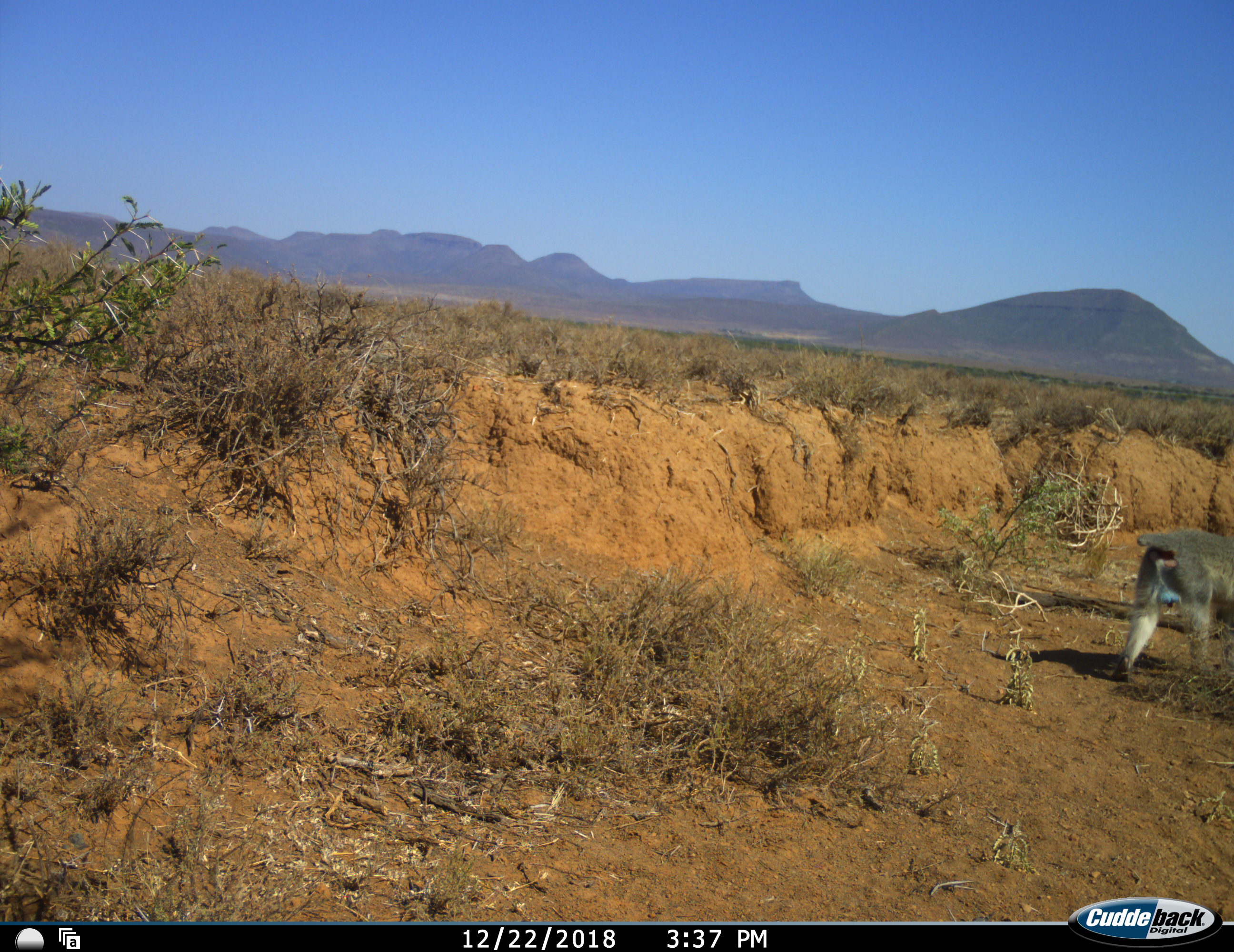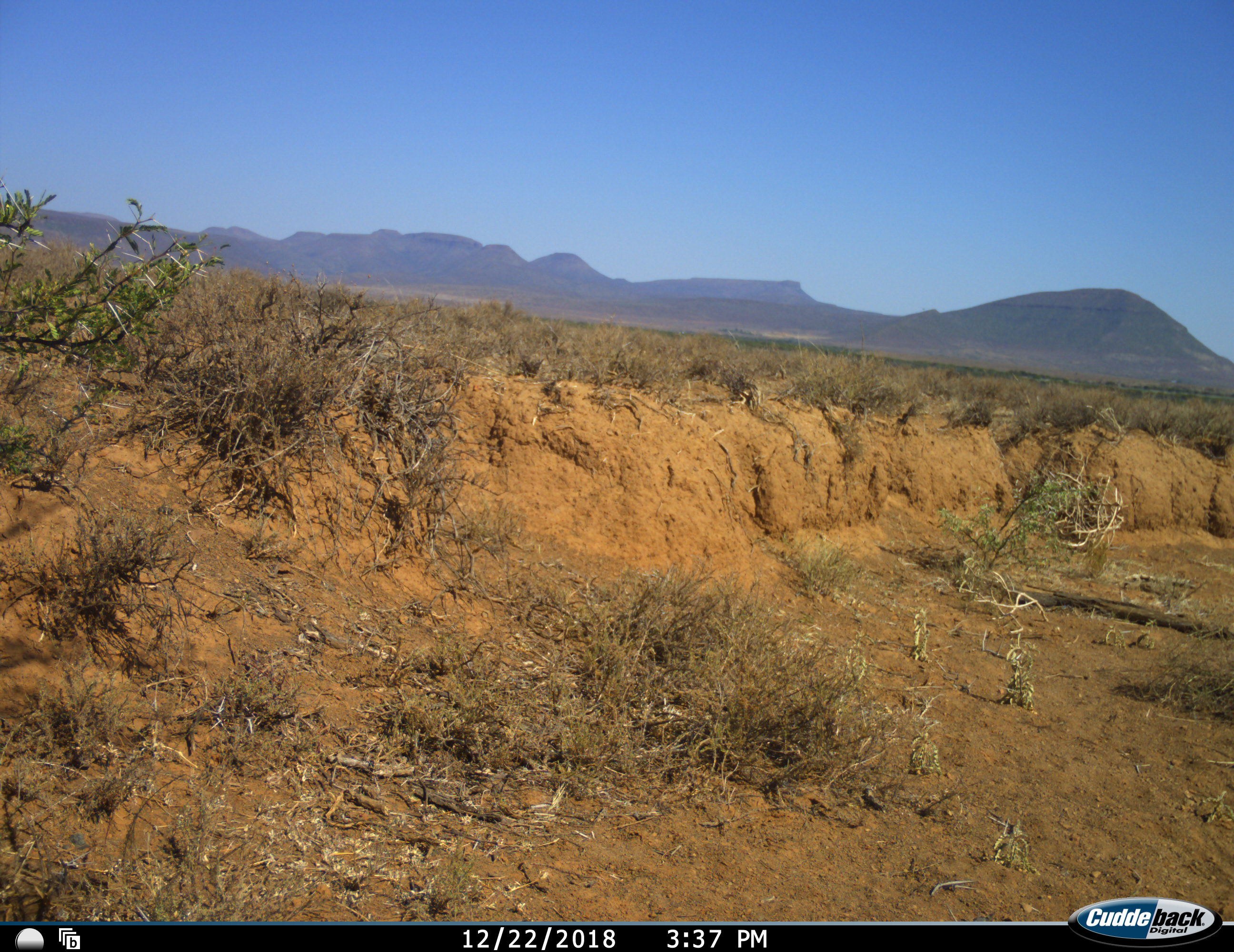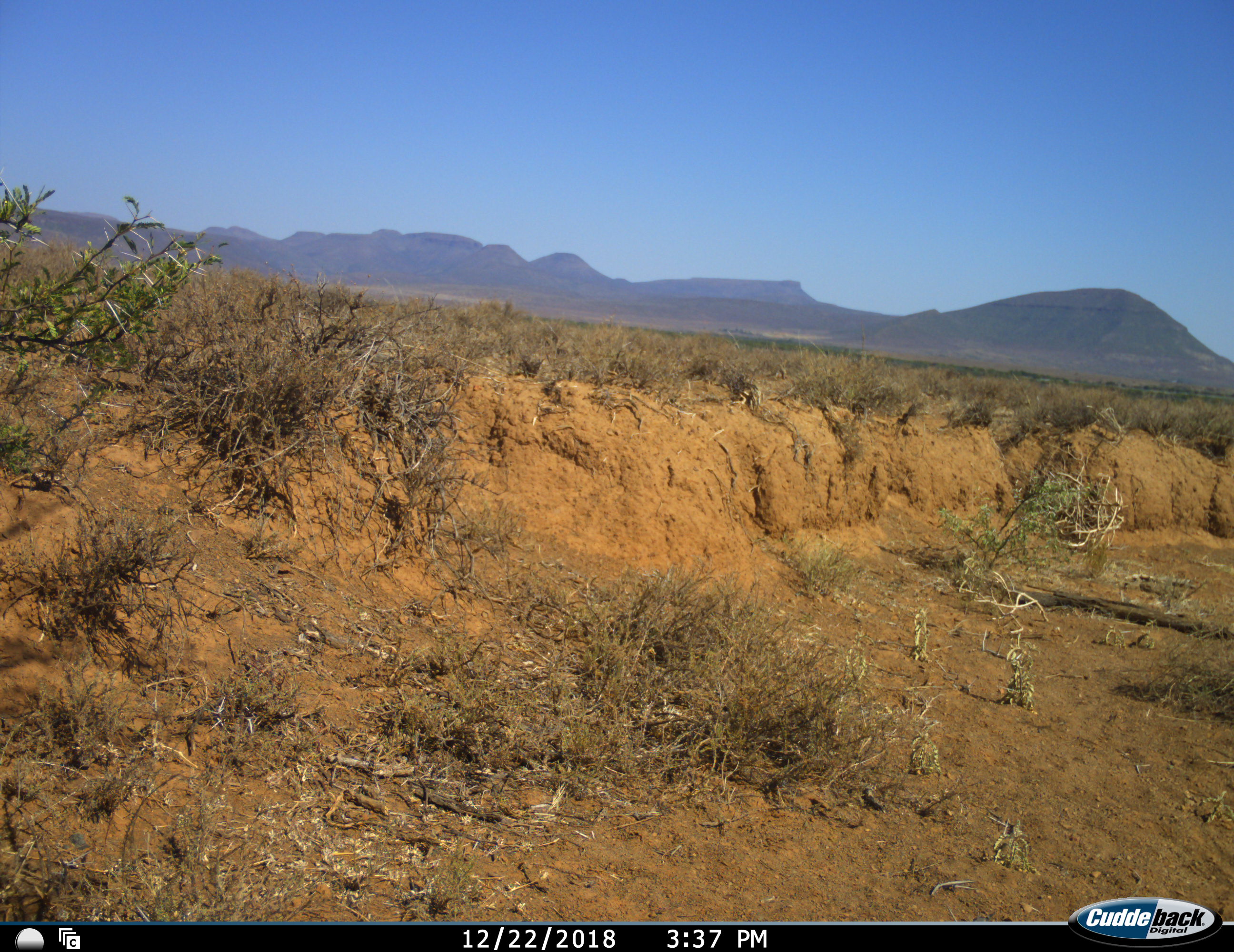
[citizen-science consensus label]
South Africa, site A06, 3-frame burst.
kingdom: Animalia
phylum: Chordata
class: Mammalia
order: Primates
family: Cercopithecidae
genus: Chlorocebus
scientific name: Chlorocebus pygerythrus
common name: vervet monkey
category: monkeyvervet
Monkeyvervet (vervet monkey) (Chlorocebus pygerythrus), count 1. Behavior (volunteer vote fractions): standing 0%, resting 0%, moving 100%, interacting 0%. Young present (vote fraction): 20%. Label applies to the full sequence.